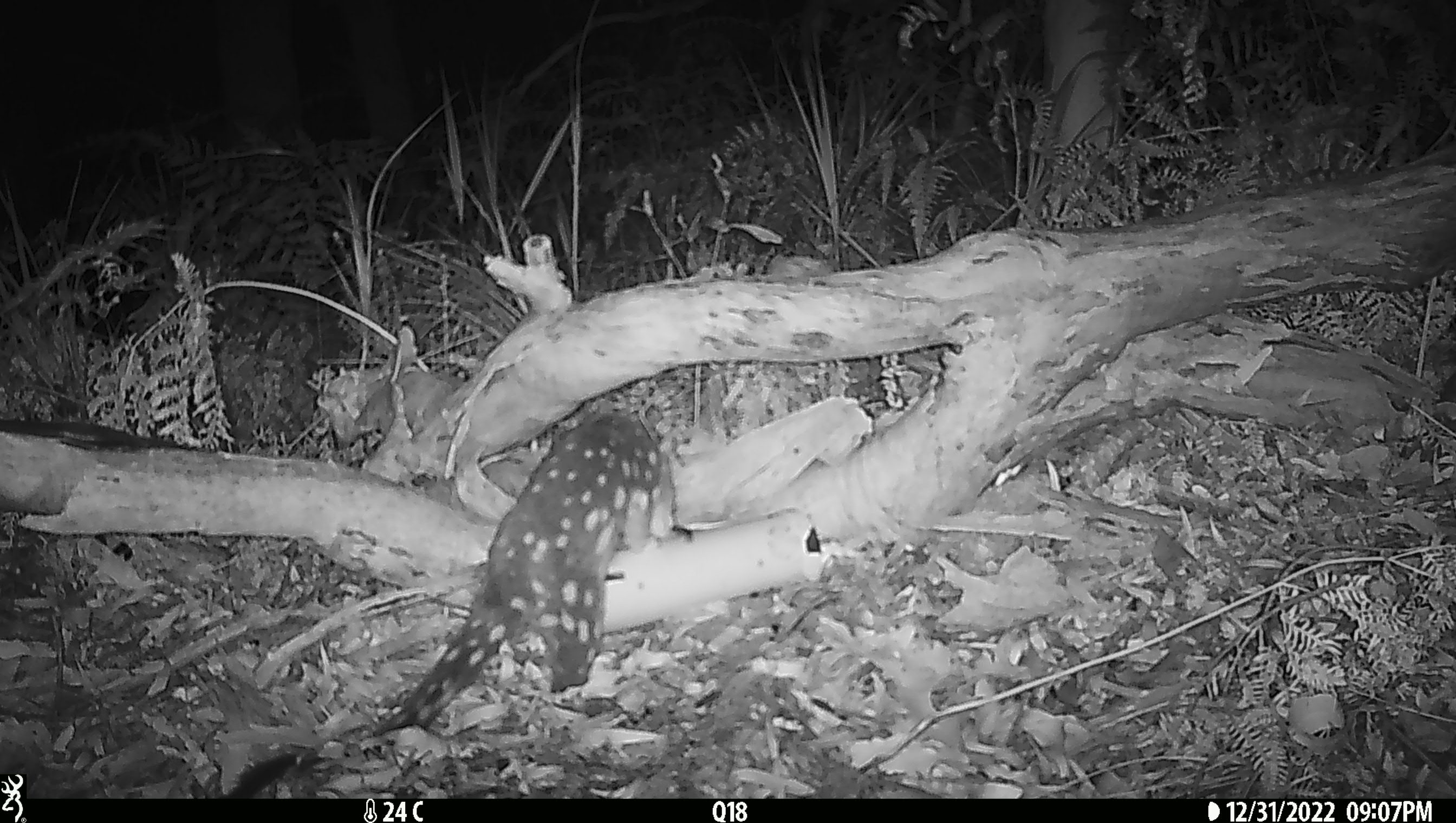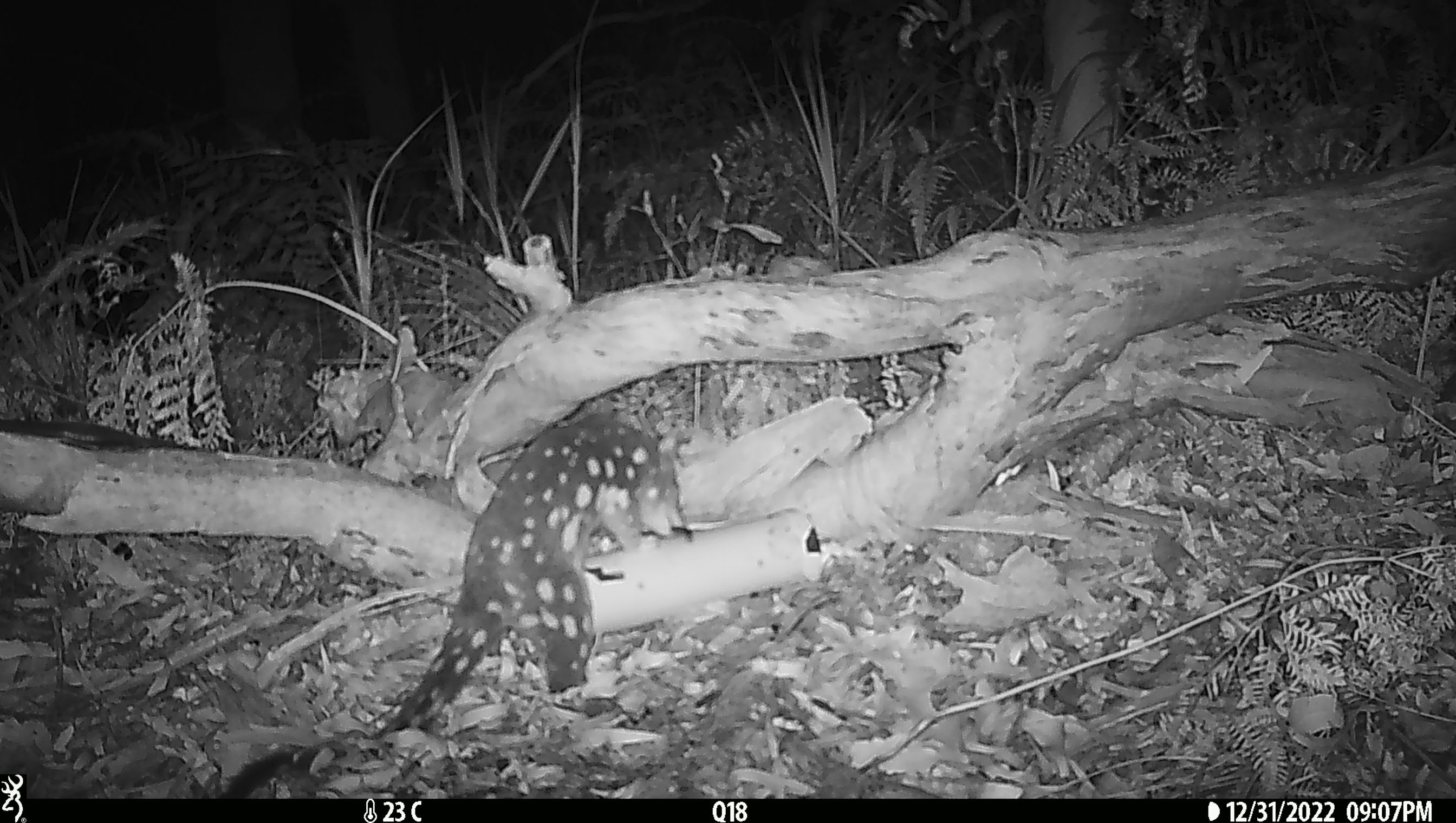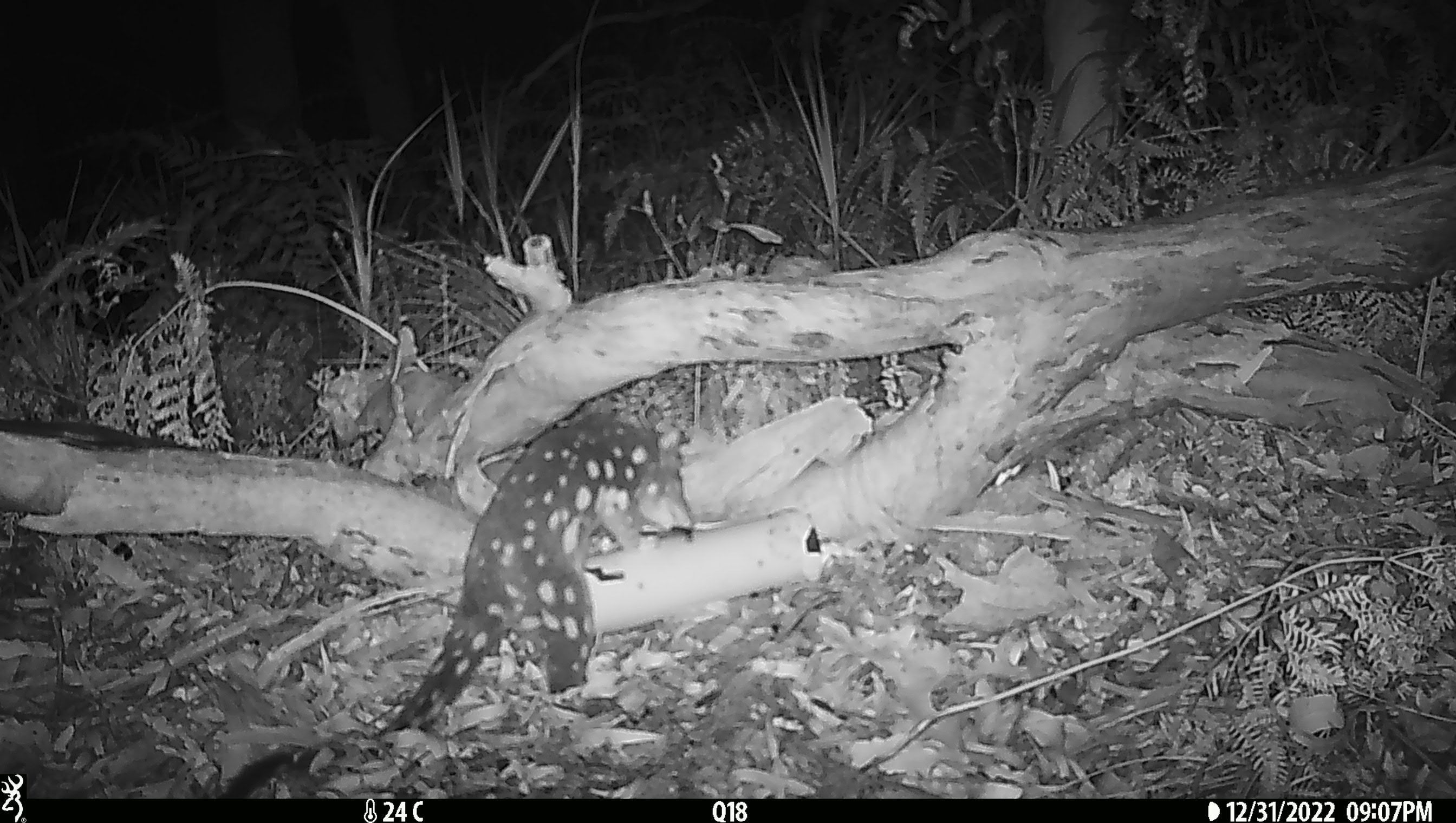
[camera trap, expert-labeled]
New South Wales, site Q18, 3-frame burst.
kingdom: Animalia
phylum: Chordata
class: Mammalia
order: Dasyuromorphia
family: Dasyuridae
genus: Dasyurus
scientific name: Dasyurus maculatus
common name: spotted-tailed quoll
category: quoll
Quoll (spotted-tailed quoll) (Dasyurus maculatus).